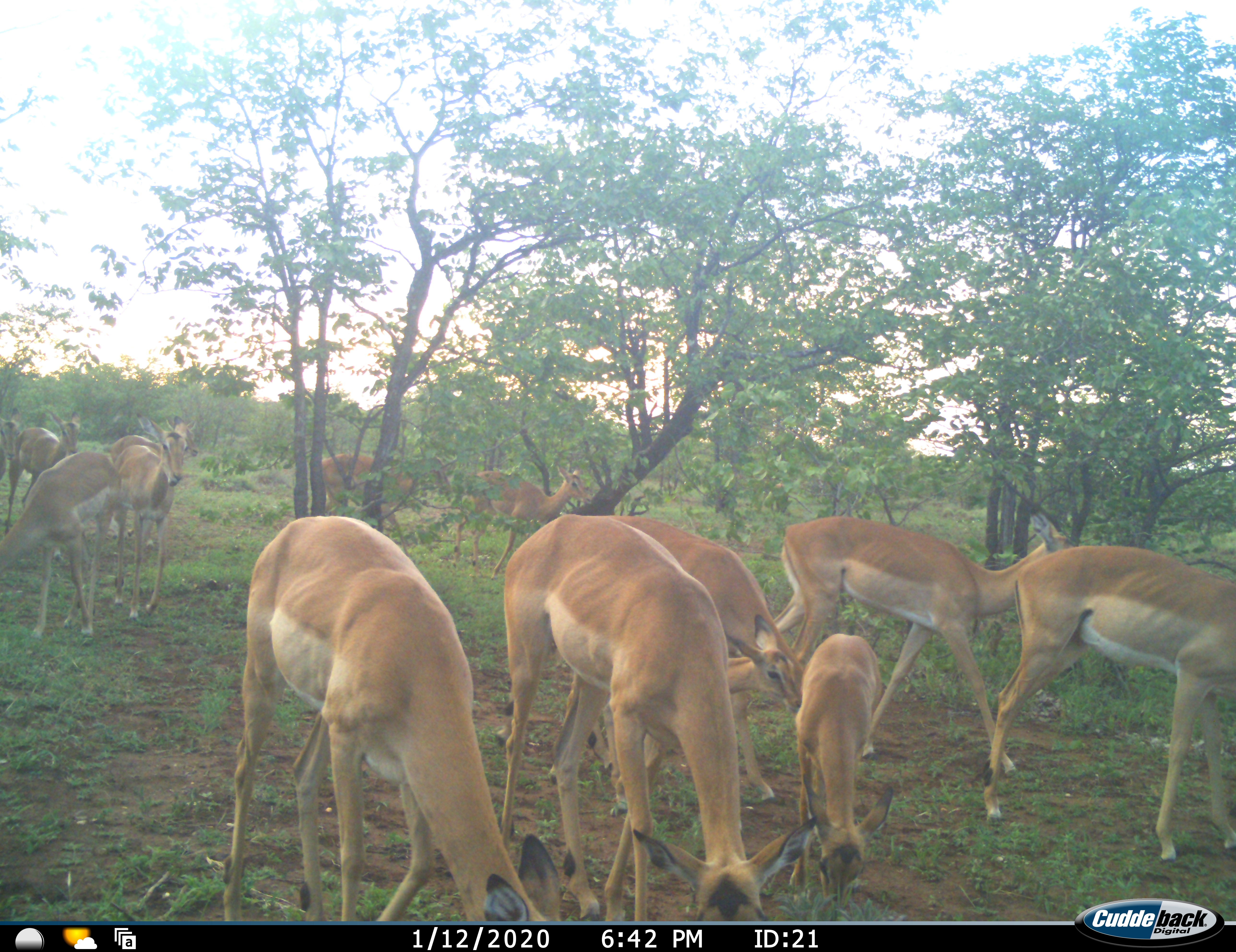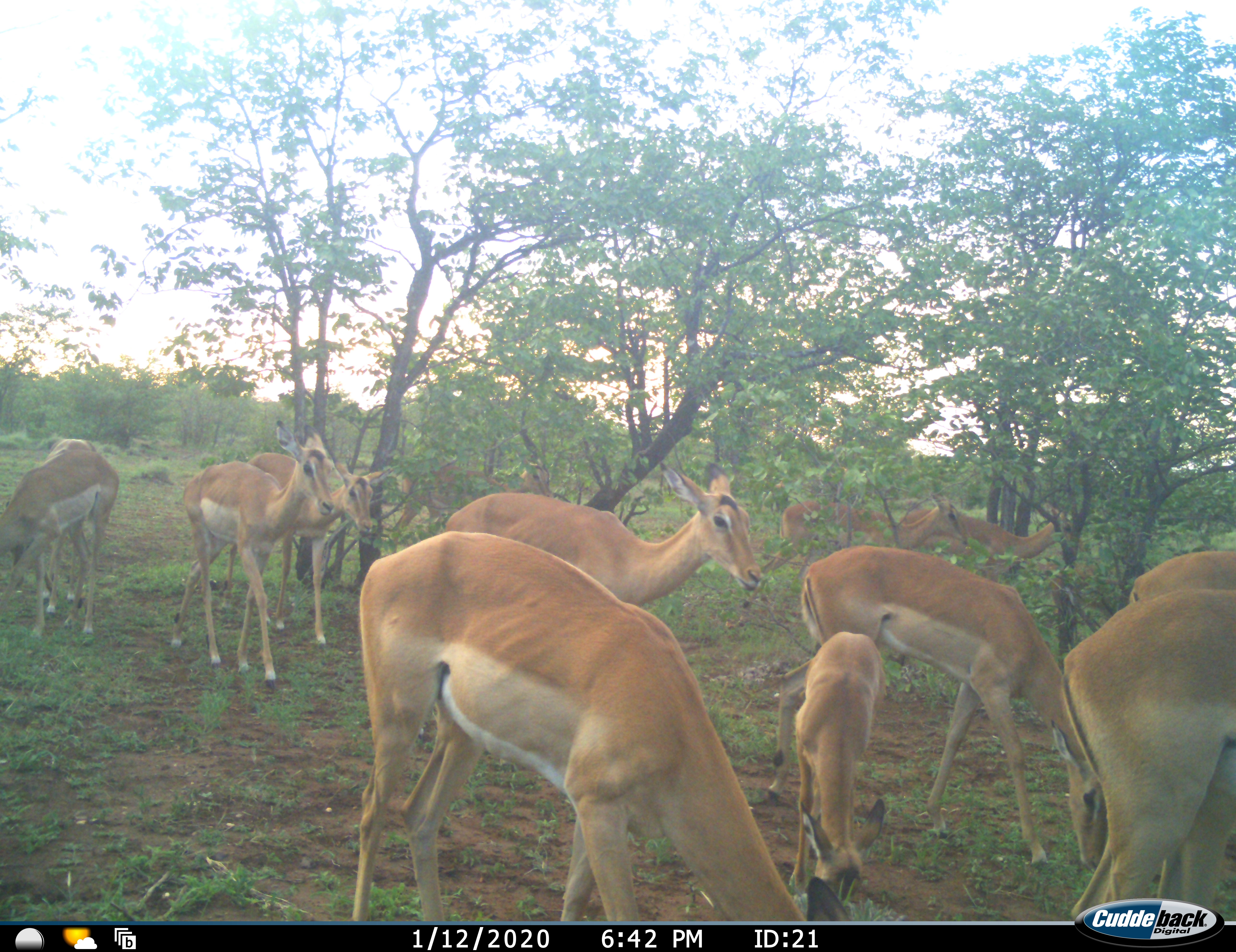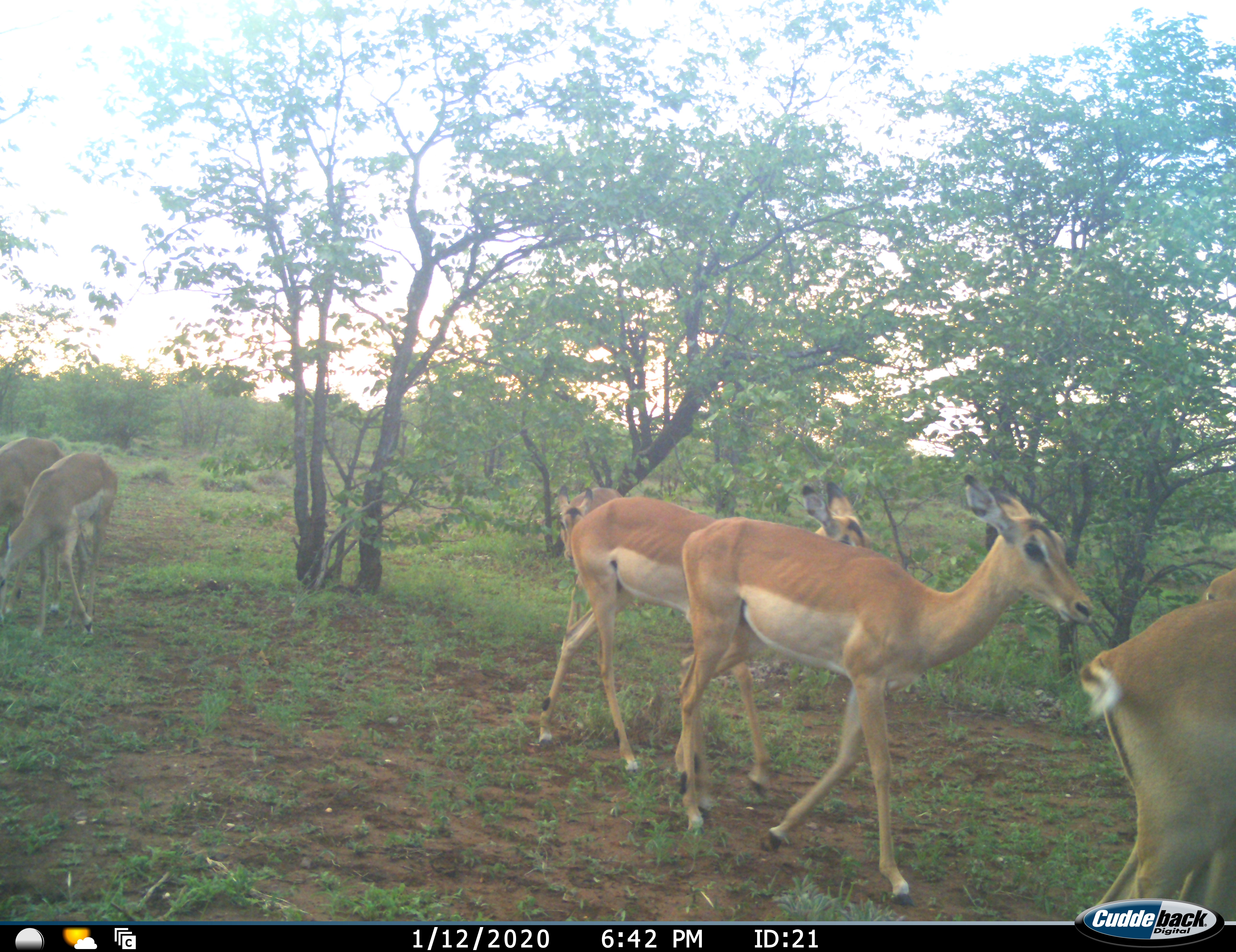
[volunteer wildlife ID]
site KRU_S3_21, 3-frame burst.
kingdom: Animalia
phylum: Chordata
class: Mammalia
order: Artiodactyla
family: Bovidae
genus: Aepyceros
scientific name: Aepyceros melampus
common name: impala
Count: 11-50.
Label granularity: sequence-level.